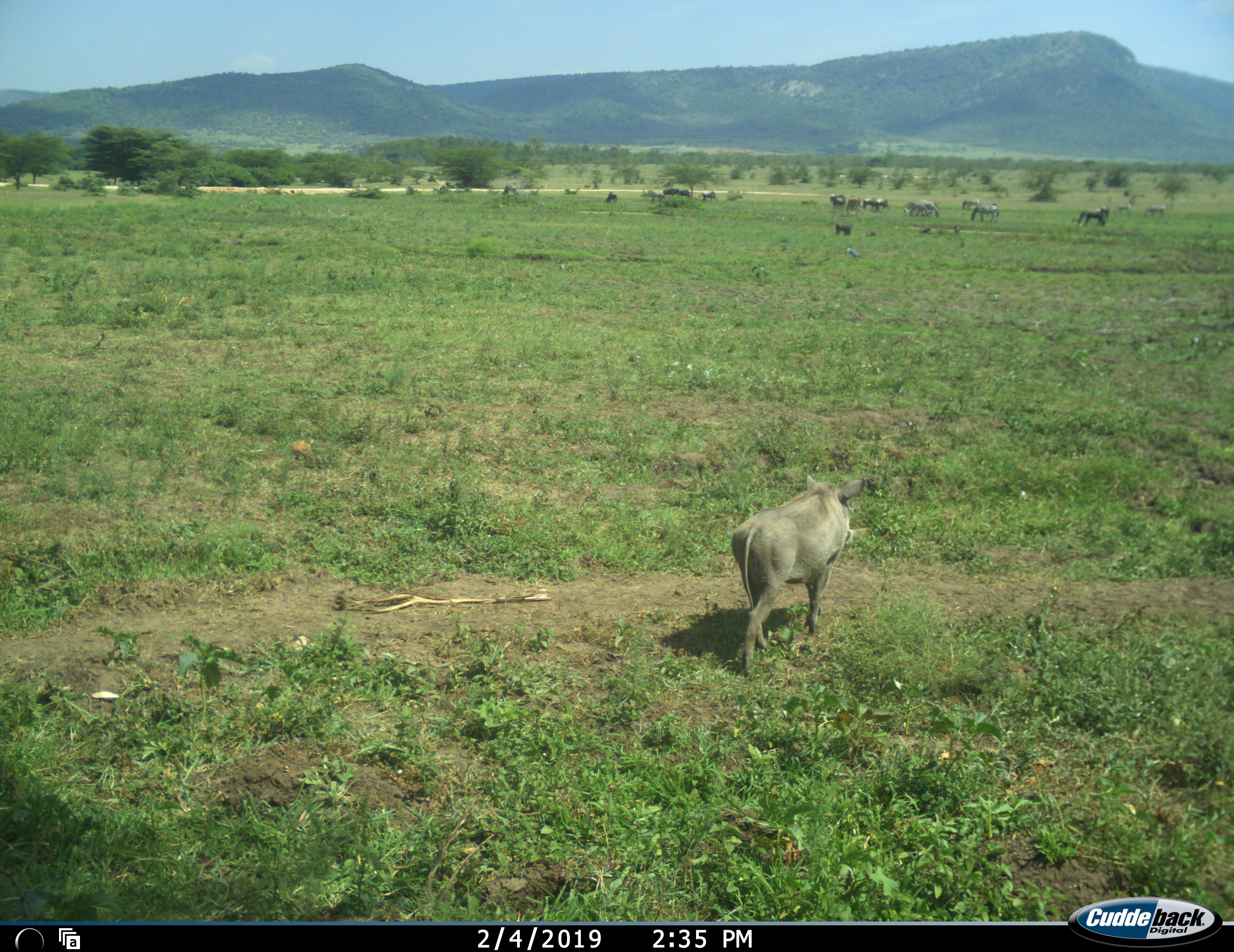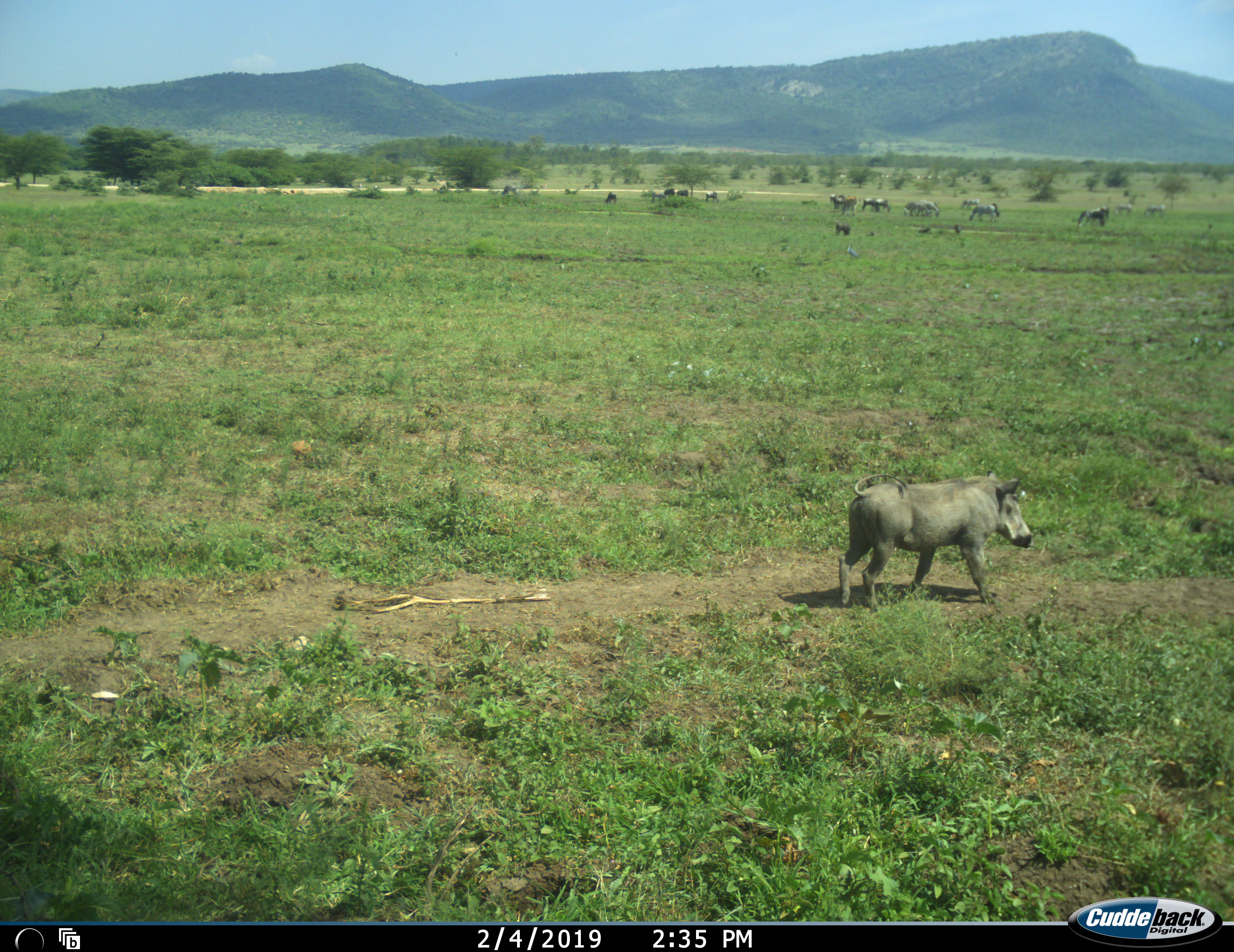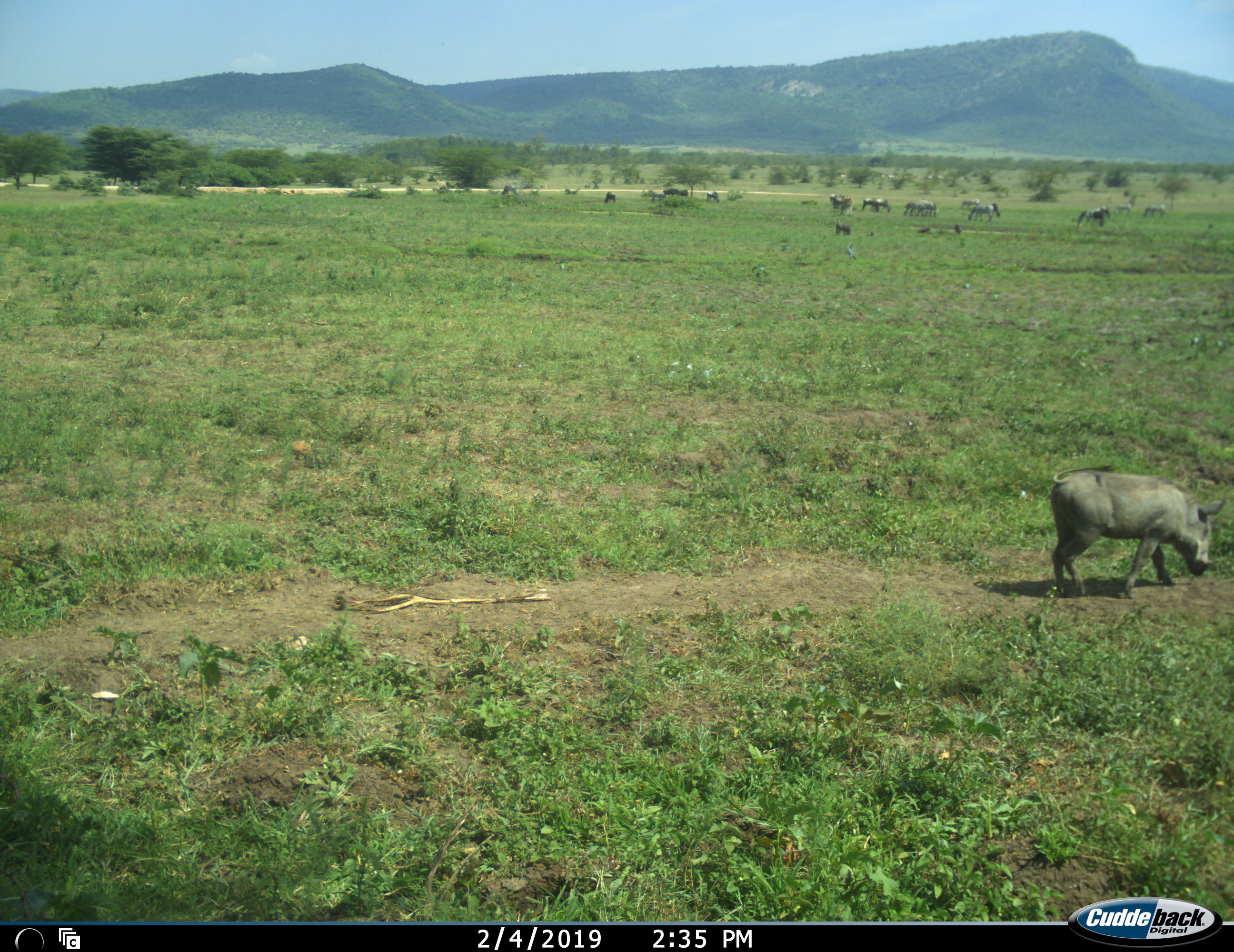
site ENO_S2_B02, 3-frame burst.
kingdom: Animalia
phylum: Chordata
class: Mammalia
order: Artiodactyla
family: Suidae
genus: Phacochoerus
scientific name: Phacochoerus africanus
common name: warthog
Warthog (Phacochoerus africanus), count 1. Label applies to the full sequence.